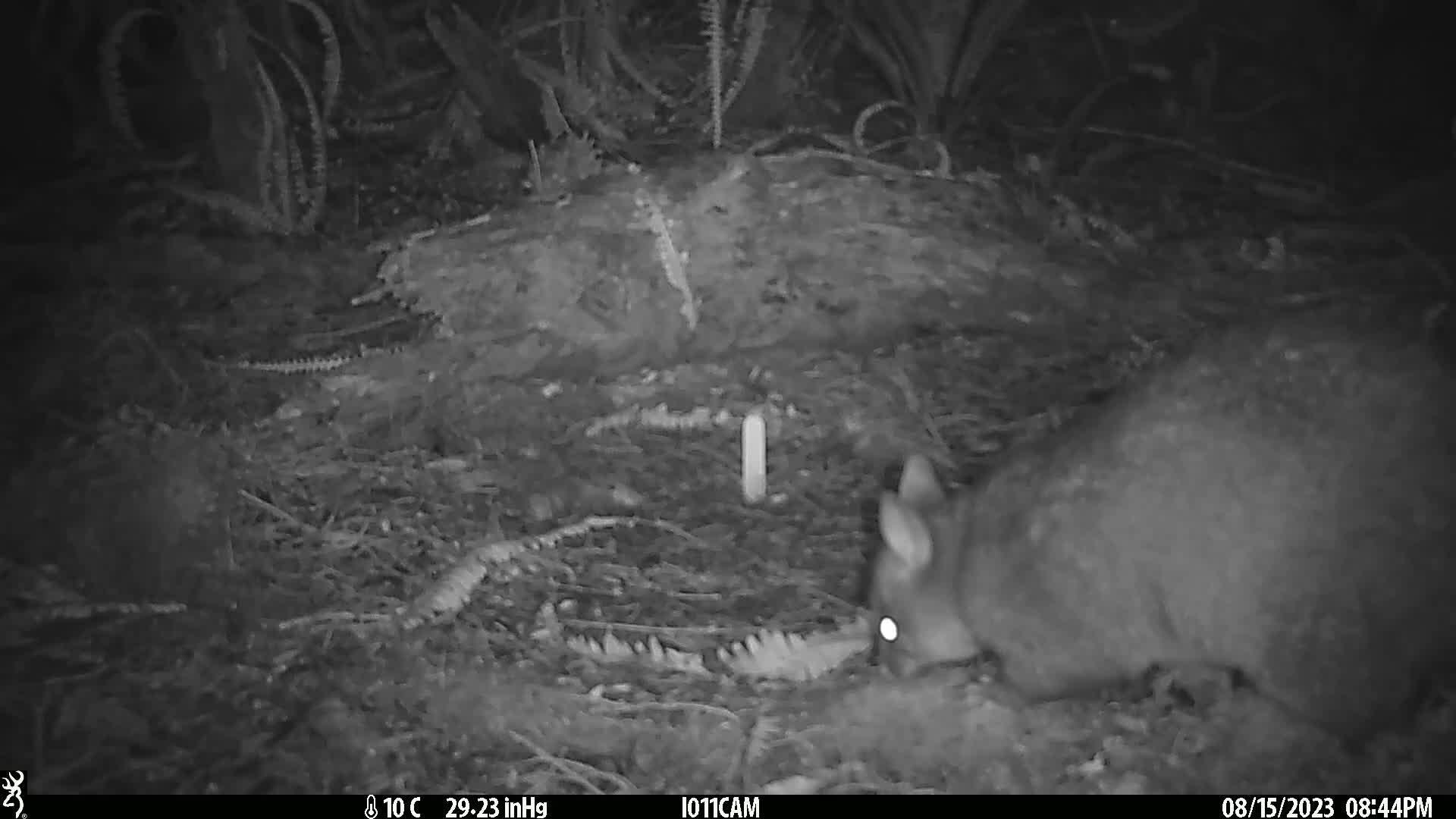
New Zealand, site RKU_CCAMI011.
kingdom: Animalia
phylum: Chordata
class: Mammalia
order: Diprotodontia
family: Phalangeridae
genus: Trichosurus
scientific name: Trichosurus vulpecula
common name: common brushtail possum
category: possum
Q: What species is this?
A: Possum (common brushtail possum) (Trichosurus vulpecula).